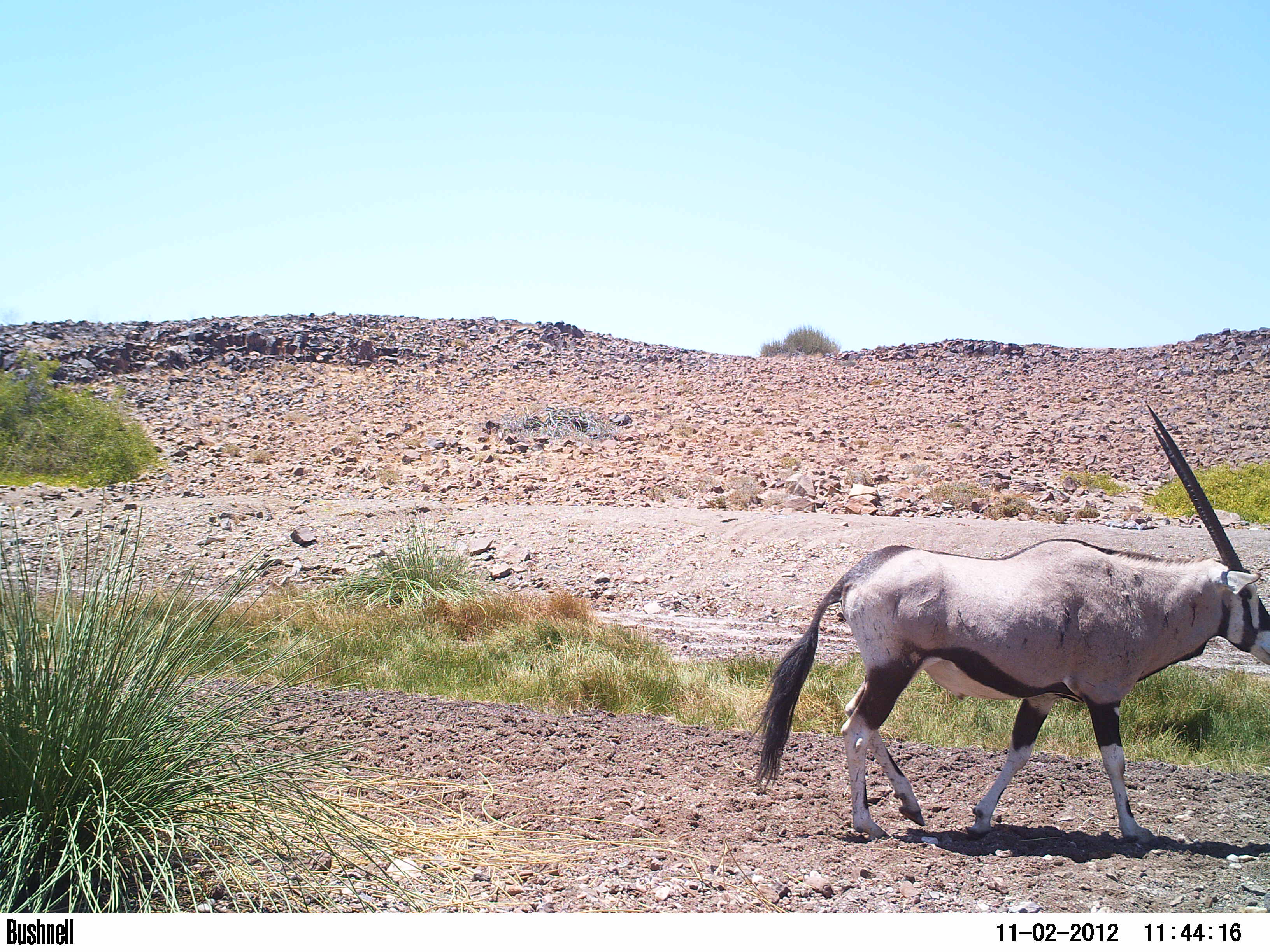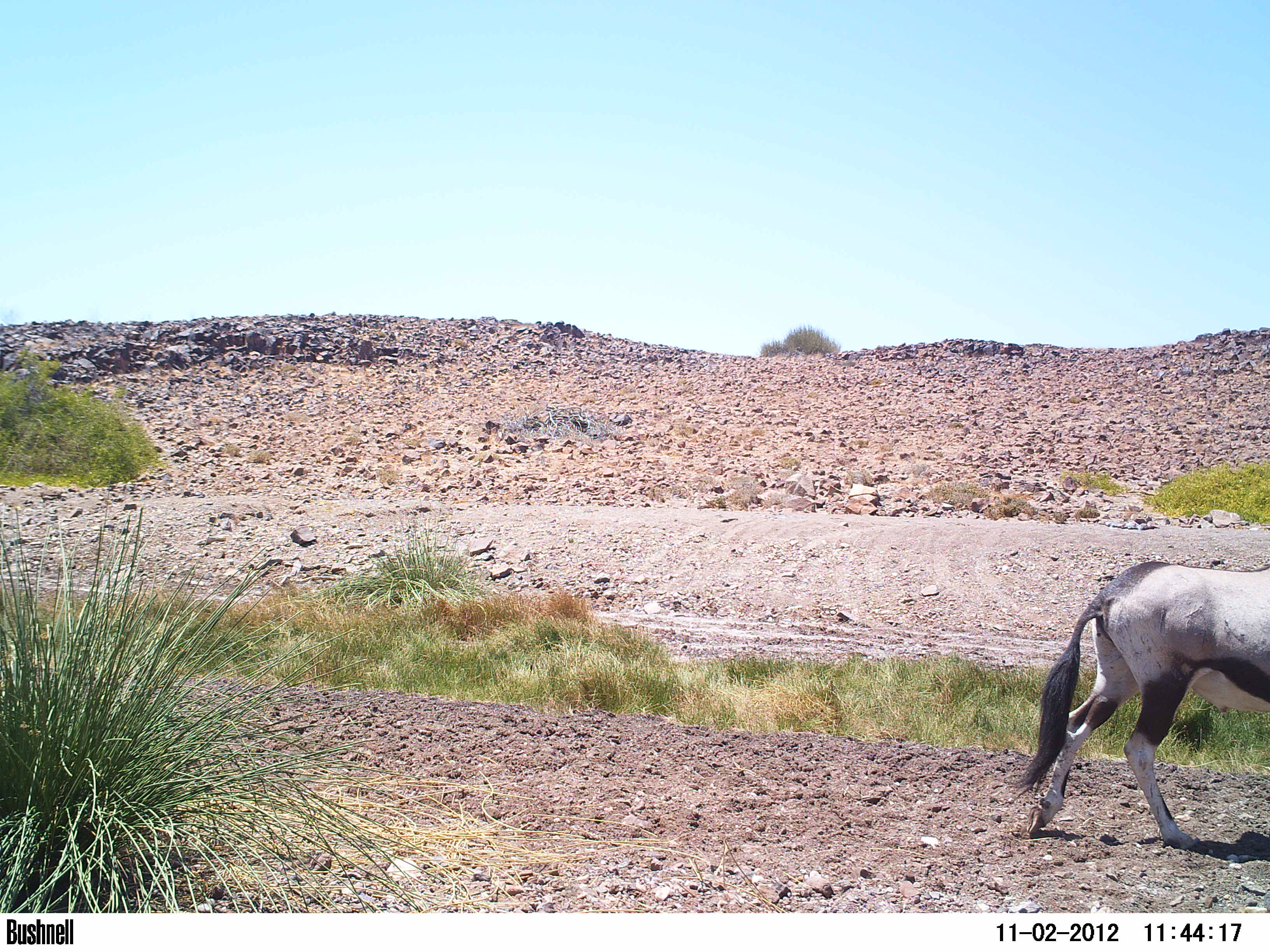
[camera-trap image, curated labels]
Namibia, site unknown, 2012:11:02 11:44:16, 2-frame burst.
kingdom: Animalia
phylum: Chordata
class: Mammalia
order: Artiodactyla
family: Bovidae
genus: Oryx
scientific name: Oryx gazella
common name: gemsbok